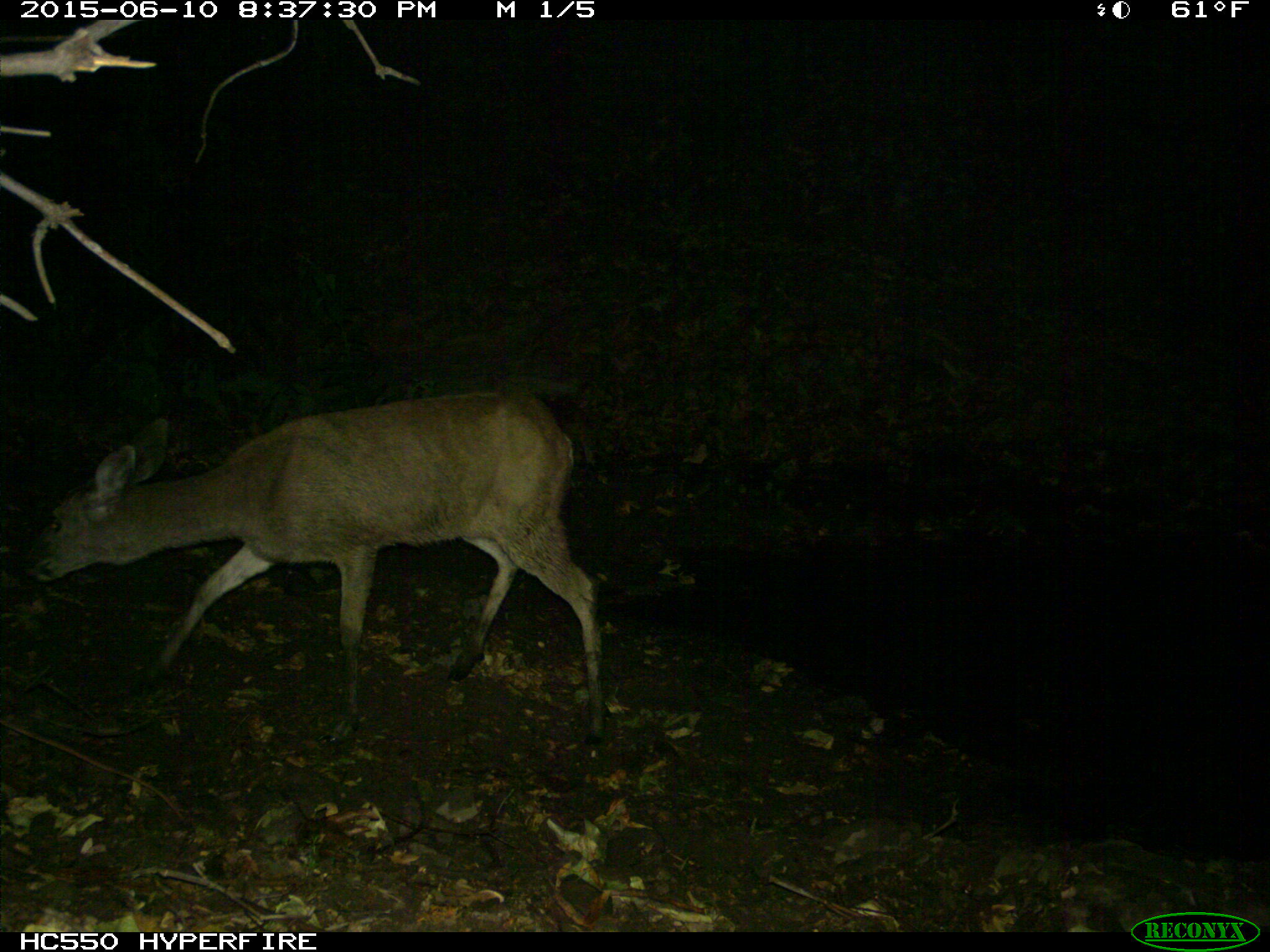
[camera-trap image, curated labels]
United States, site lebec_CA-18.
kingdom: Animalia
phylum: Chordata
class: Mammalia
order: Artiodactyla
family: Cervidae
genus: Odocoileus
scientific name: Odocoileus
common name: deer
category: unidentified deer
Unidentified deer (deer) (Odocoileus).